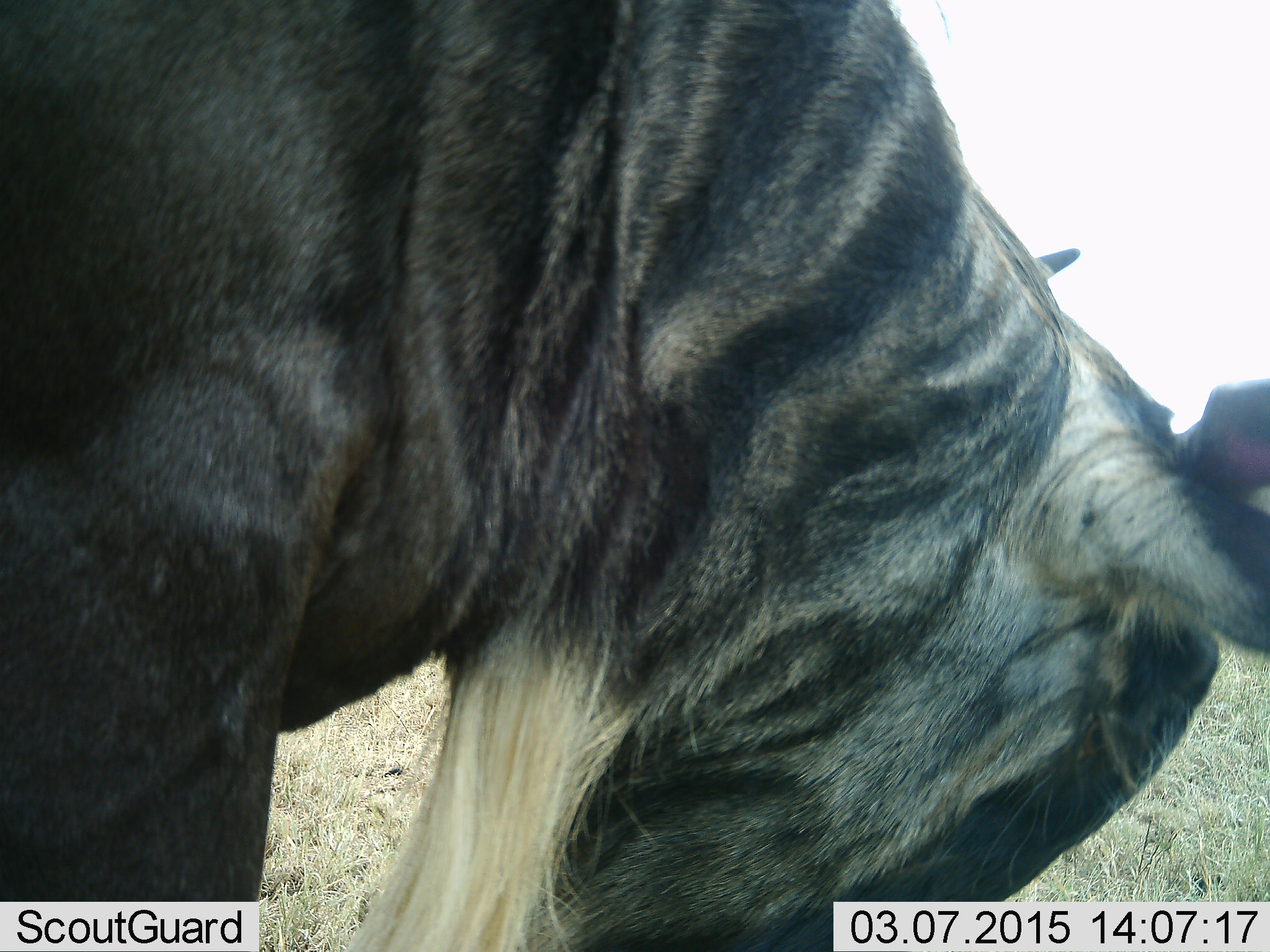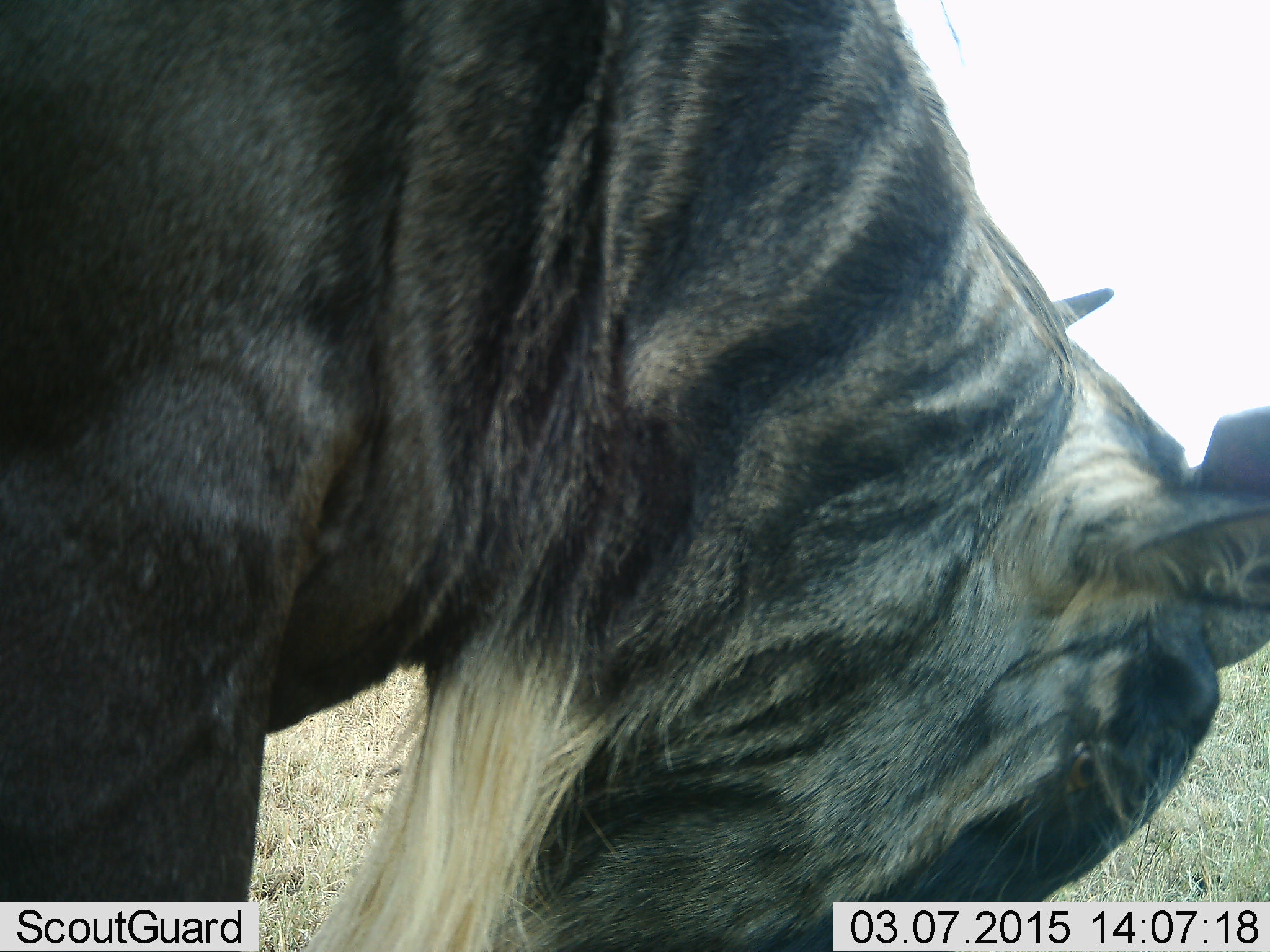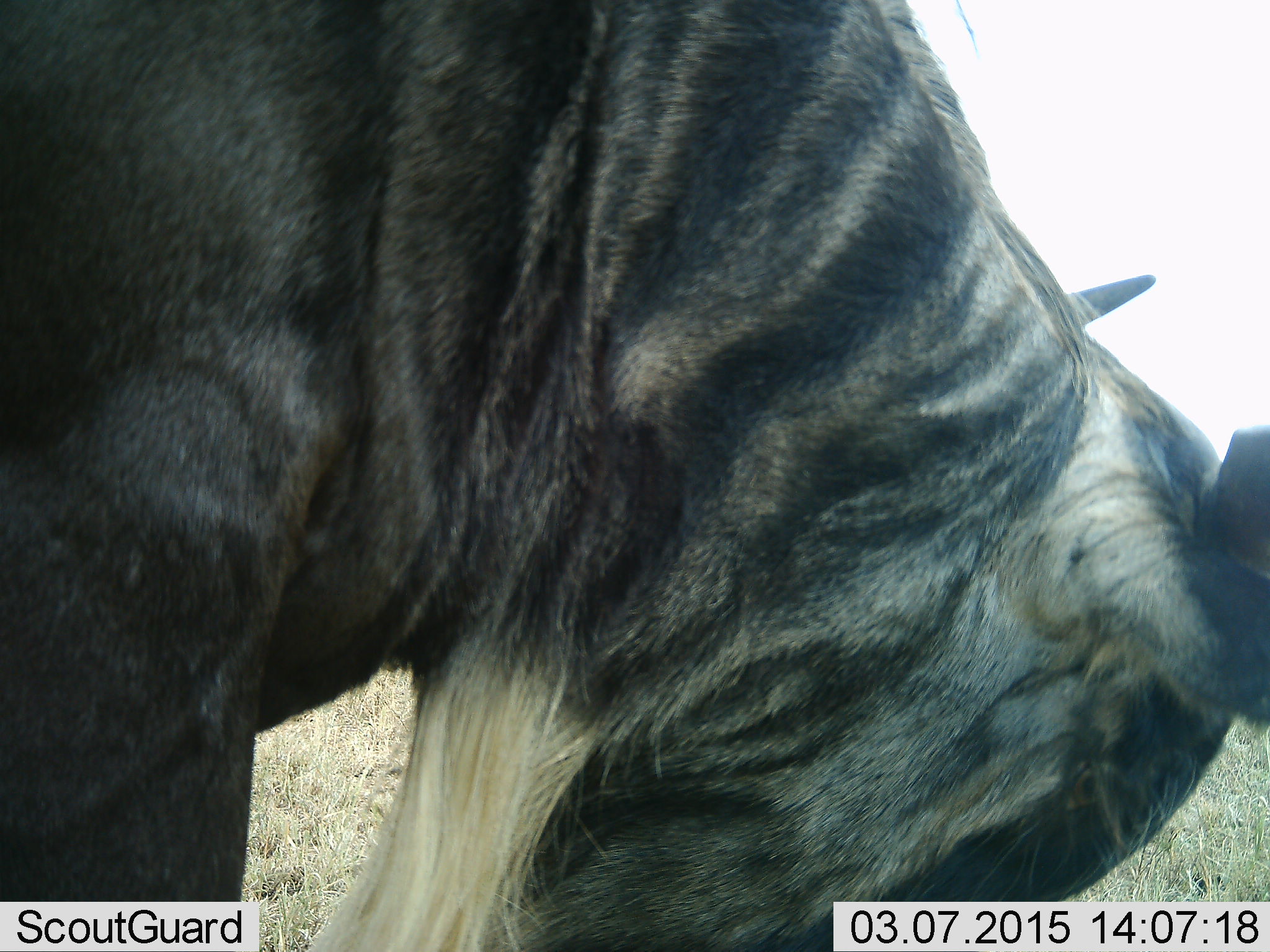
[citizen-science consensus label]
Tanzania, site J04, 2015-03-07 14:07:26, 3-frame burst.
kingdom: Animalia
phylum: Chordata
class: Mammalia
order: Artiodactyla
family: Bovidae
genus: Connochaetes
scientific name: Connochaetes taurinus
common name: blue wildebeest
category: wildebeest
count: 1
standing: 50%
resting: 10%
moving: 0%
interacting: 10%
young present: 0%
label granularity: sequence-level